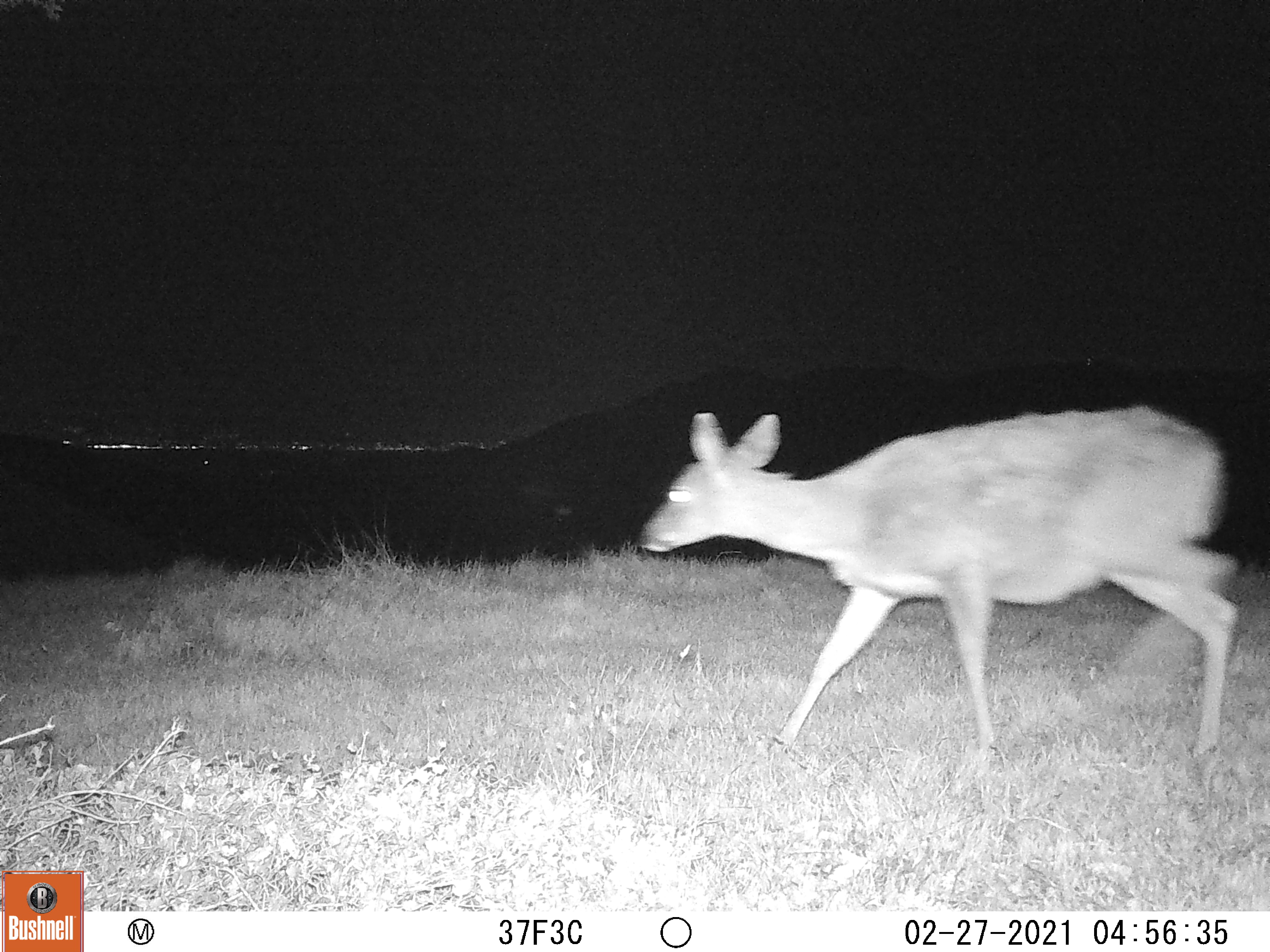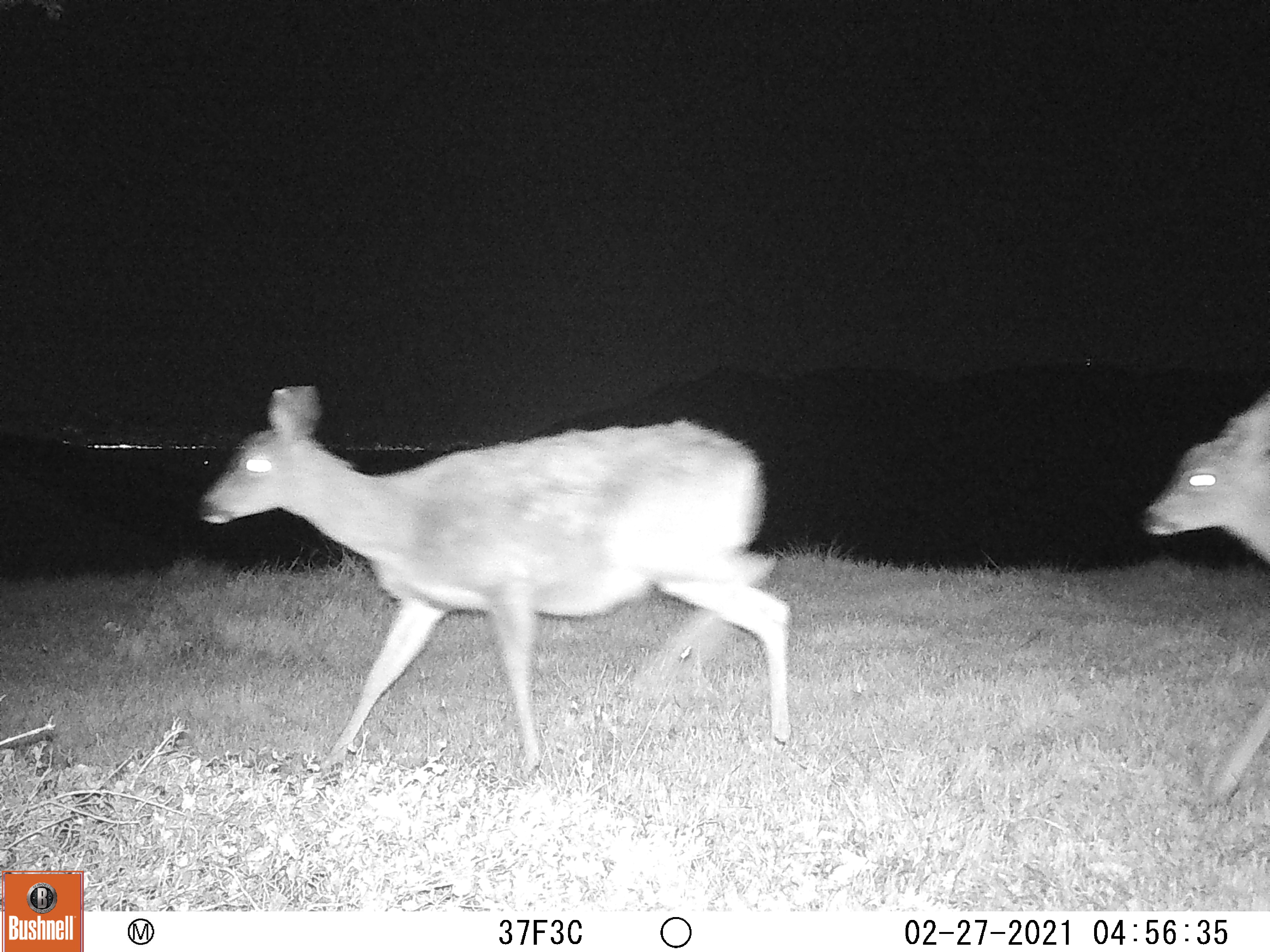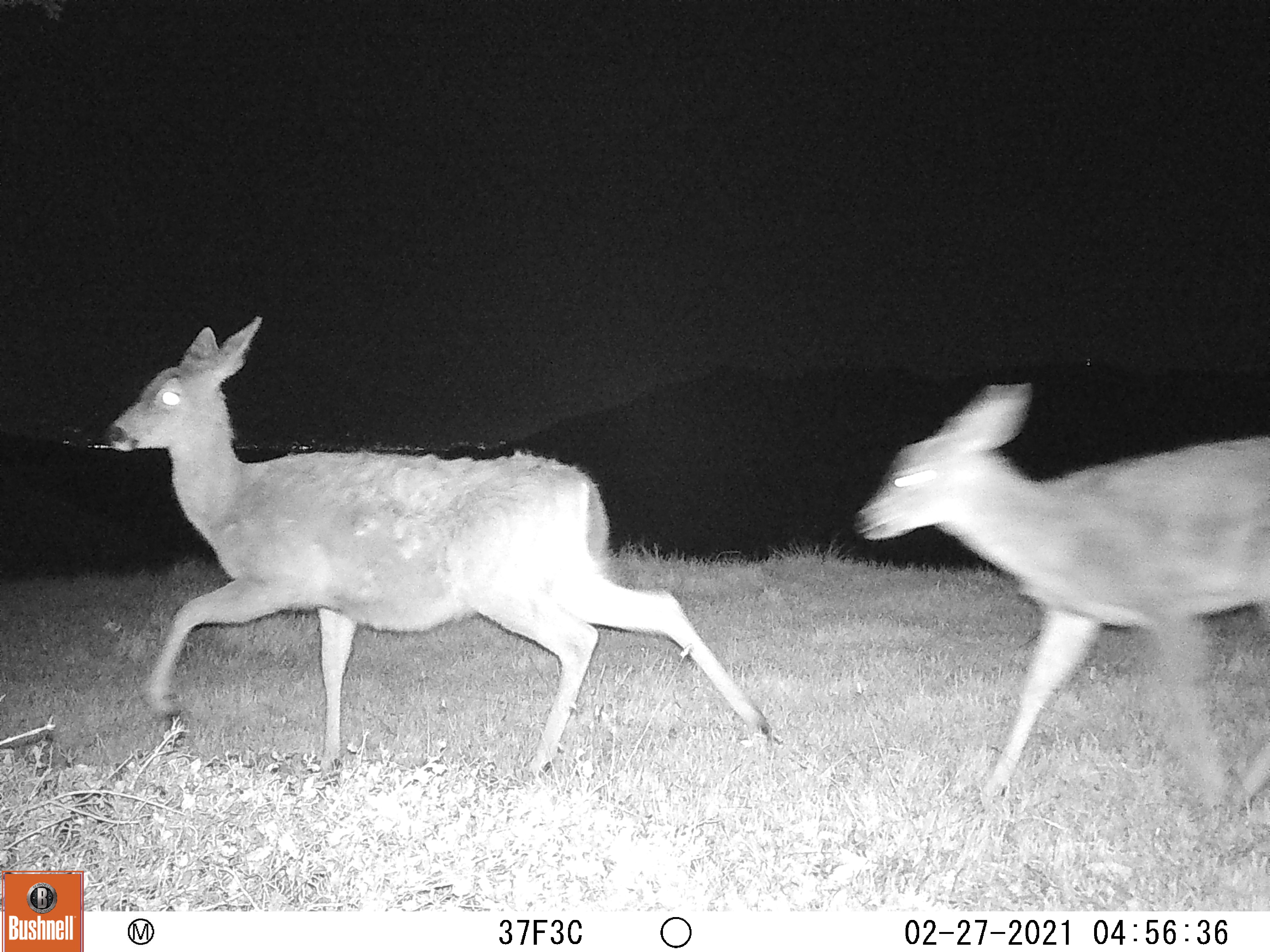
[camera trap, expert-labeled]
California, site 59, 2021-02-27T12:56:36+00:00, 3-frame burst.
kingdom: Animalia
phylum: Chordata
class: Mammalia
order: Artiodactyla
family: Cervidae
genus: Odocoileus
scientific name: Odocoileus hemionus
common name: mule deer